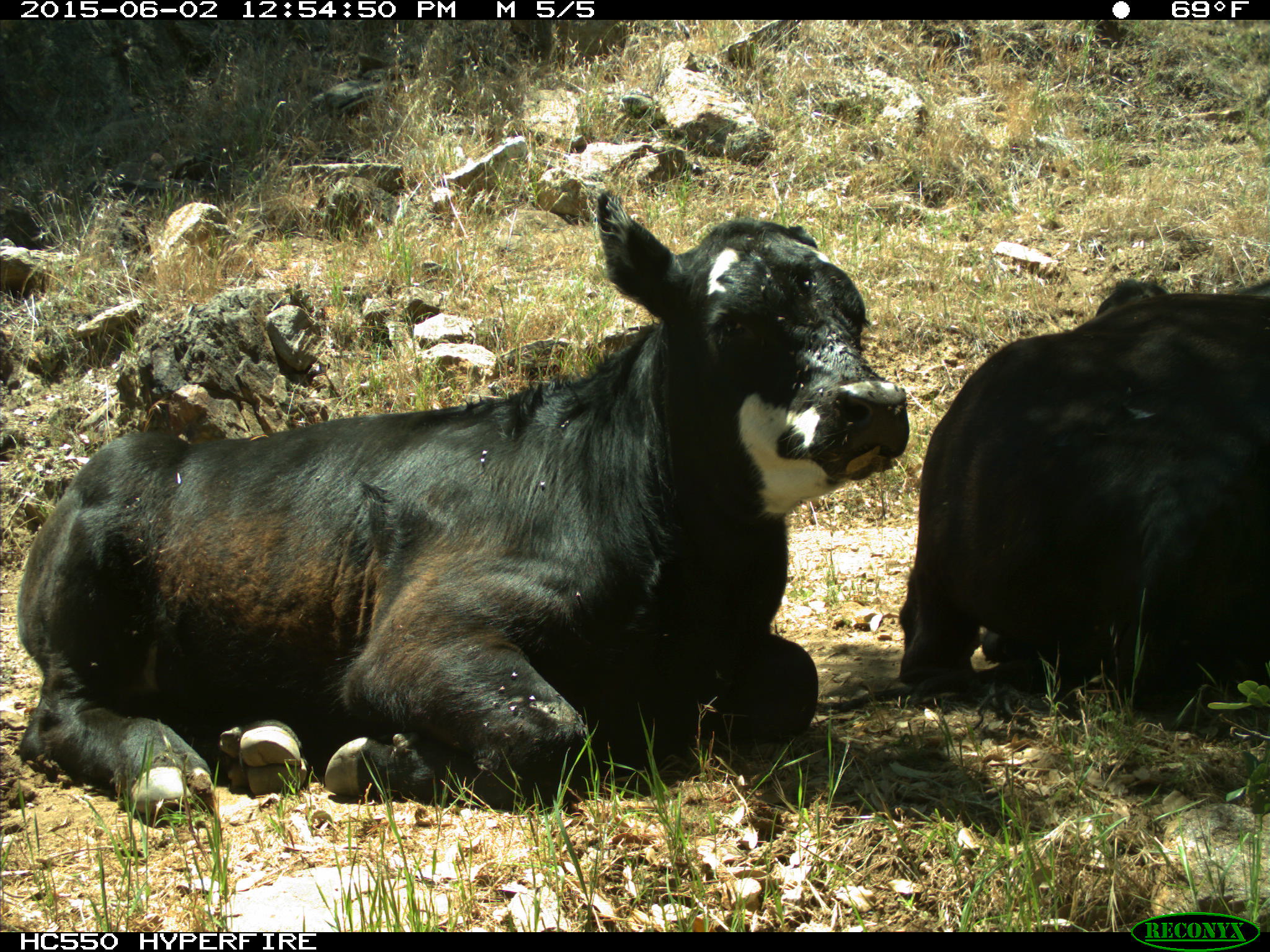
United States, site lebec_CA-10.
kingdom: Animalia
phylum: Chordata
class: Mammalia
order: Artiodactyla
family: Bovidae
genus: Bos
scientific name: Bos taurus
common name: domestic cow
Bos taurus (domestic cow).